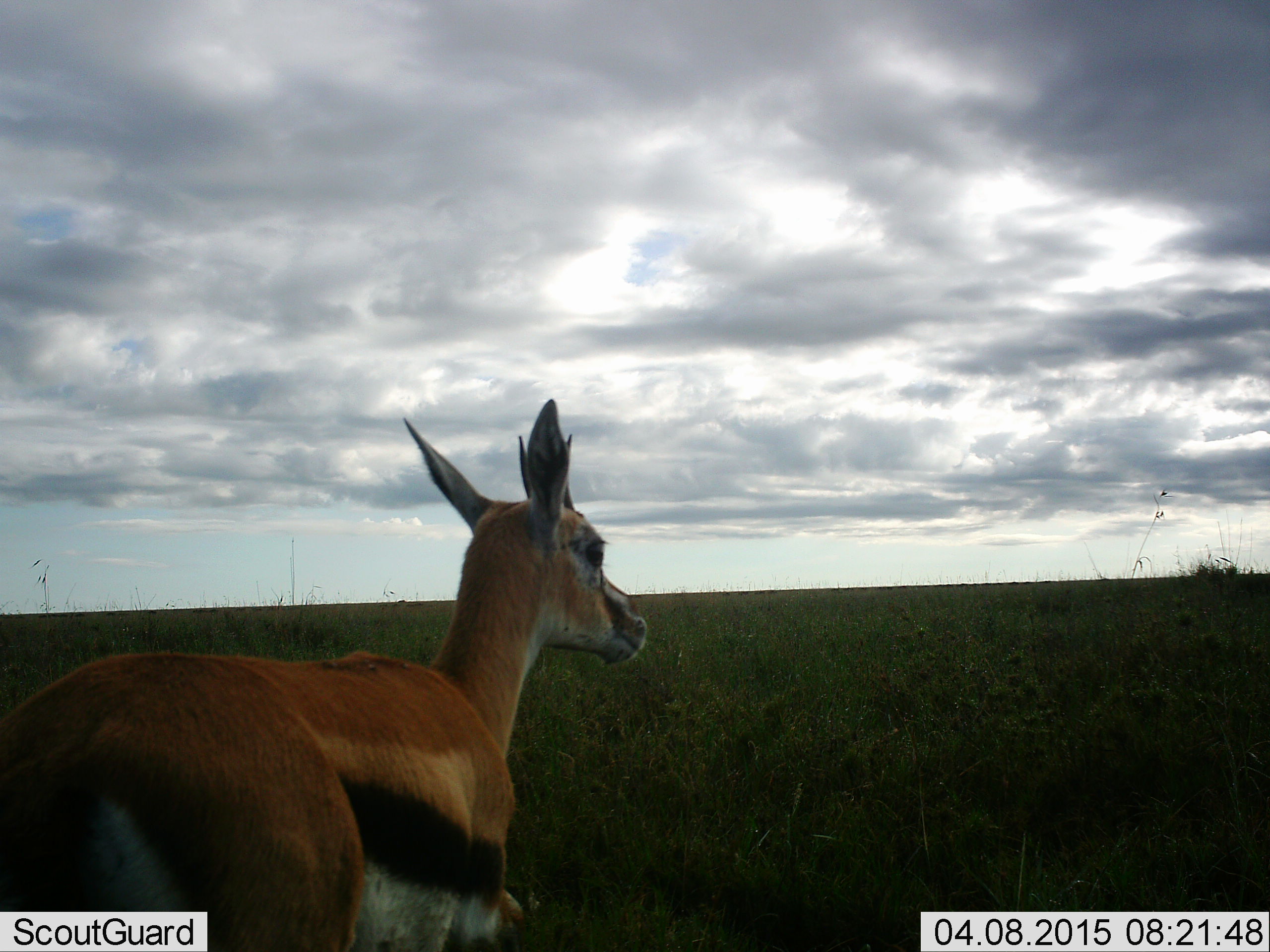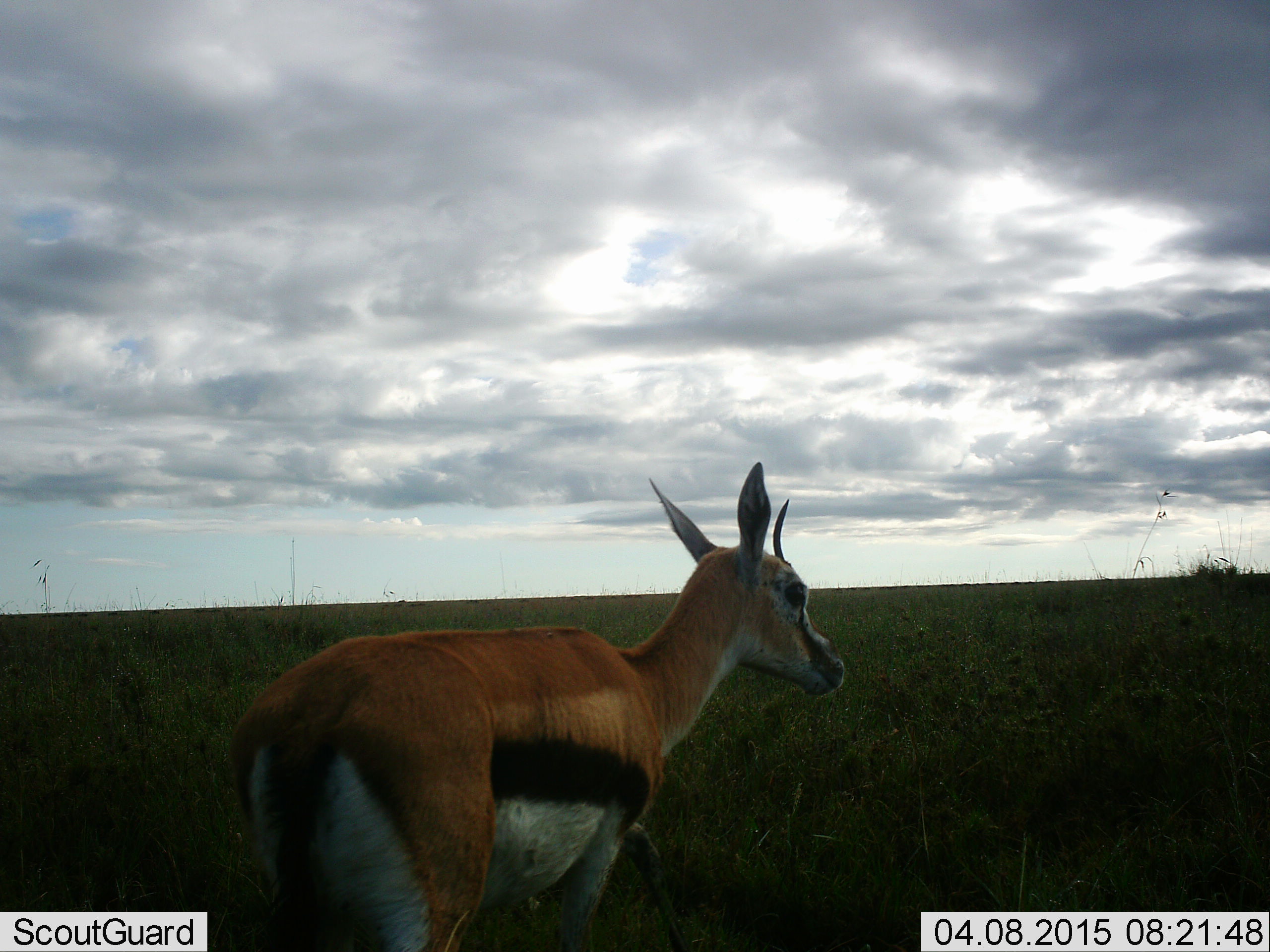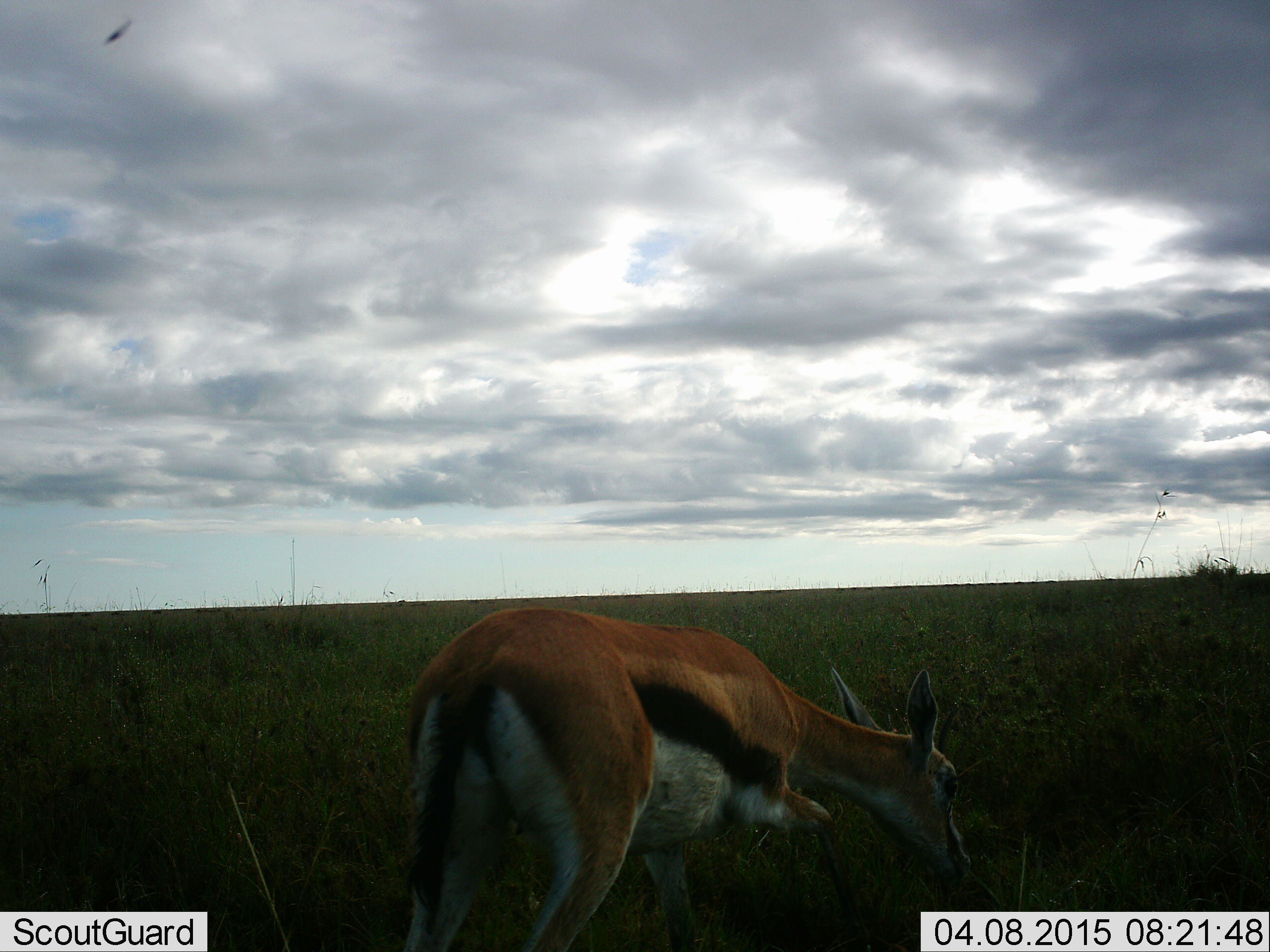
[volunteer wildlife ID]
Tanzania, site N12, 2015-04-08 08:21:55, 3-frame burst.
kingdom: Animalia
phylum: Chordata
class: Mammalia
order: Artiodactyla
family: Bovidae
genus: Eudorcas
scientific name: Eudorcas thomsonii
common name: thomson's gazelle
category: gazellethomsons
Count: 1.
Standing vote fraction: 40%.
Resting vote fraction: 0%.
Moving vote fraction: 60%.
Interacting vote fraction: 0%.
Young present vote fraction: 0%.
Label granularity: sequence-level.